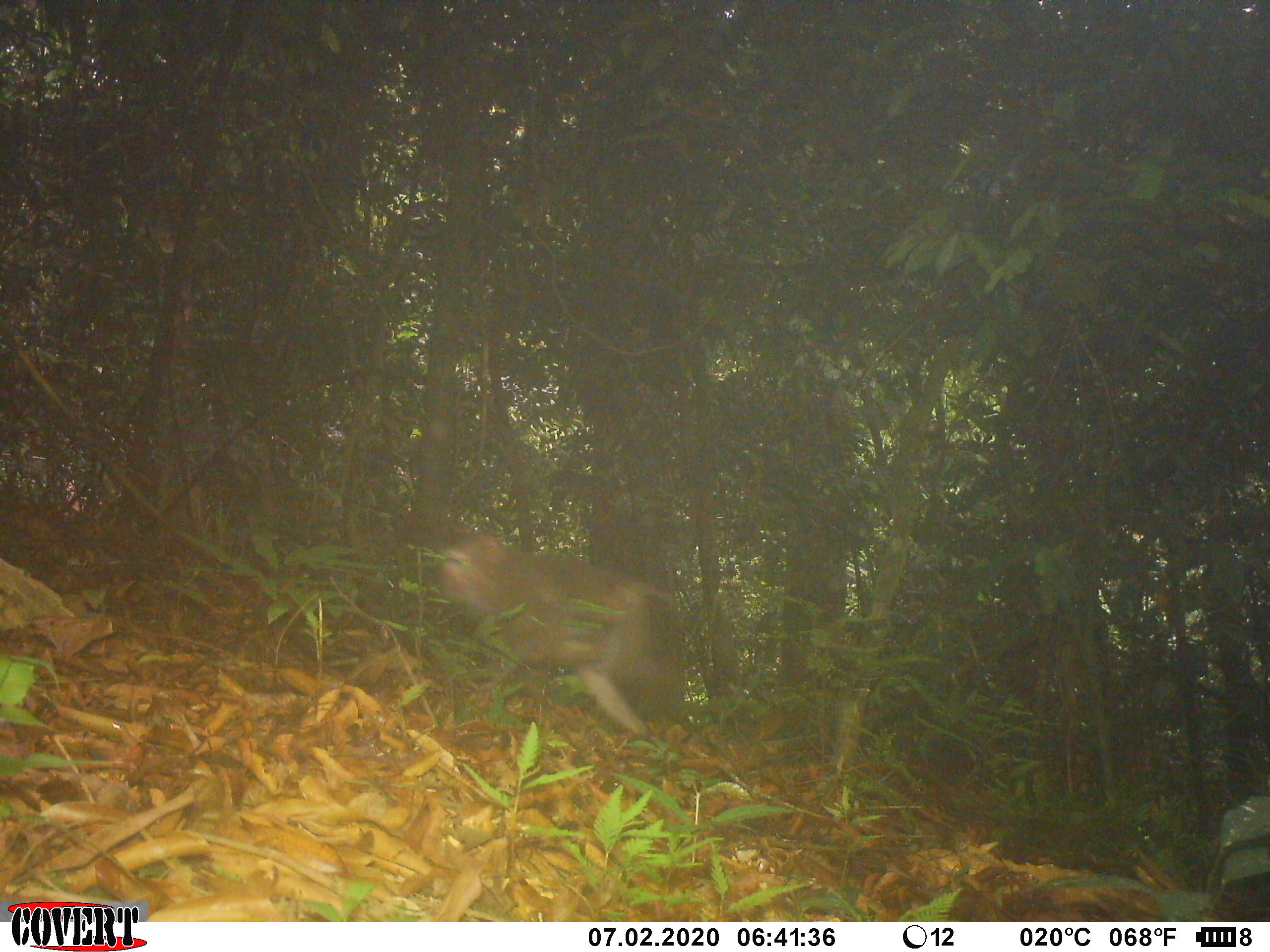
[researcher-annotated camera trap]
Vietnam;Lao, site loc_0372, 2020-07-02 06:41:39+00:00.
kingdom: Animalia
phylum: Chordata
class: Mammalia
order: Primates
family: Cercopithecidae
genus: Macaca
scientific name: Macaca nemestrina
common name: pig-tailed macaque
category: pig tailed macaque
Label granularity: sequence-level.